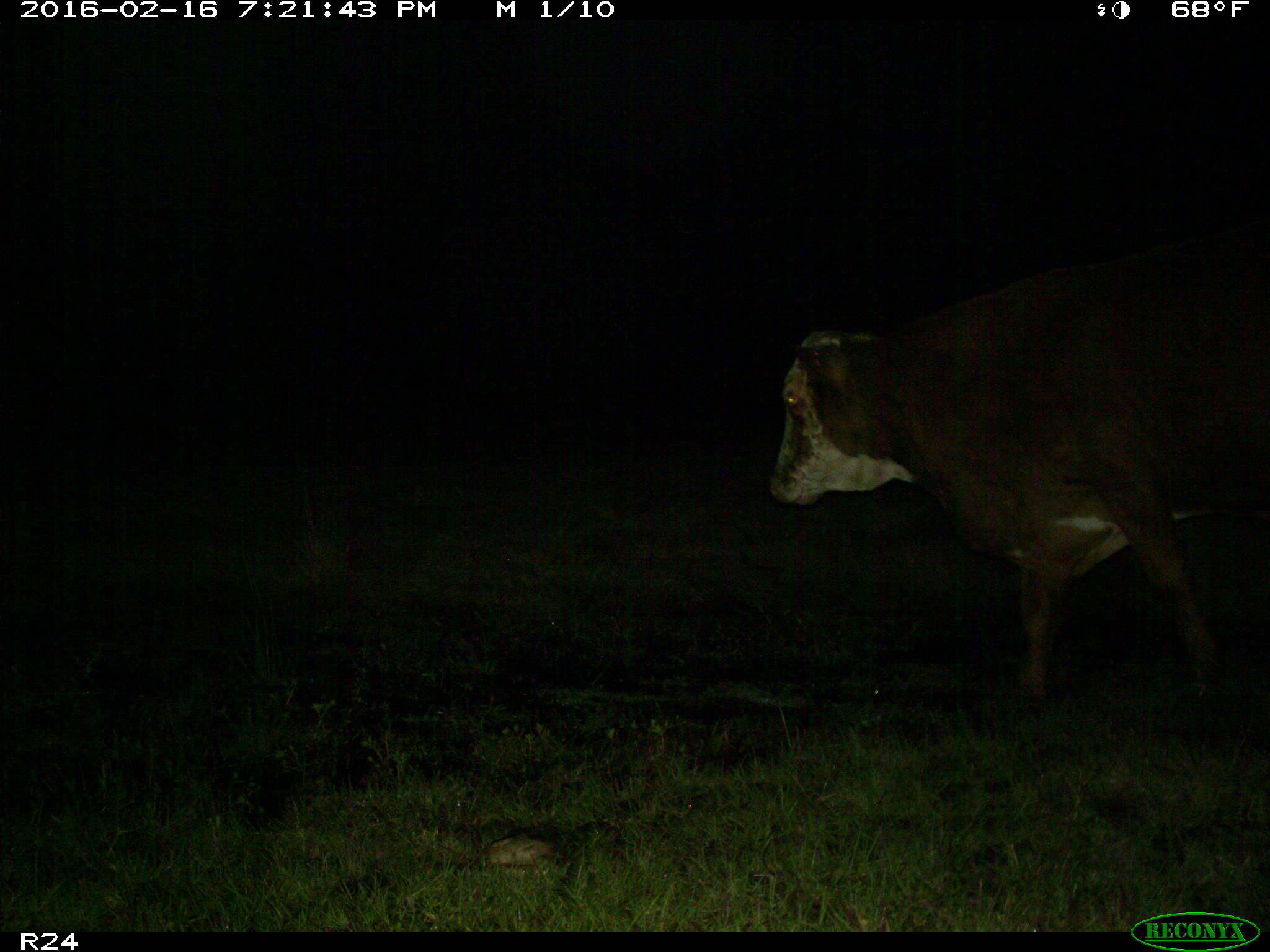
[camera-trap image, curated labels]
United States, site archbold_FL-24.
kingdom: Animalia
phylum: Chordata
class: Mammalia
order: Artiodactyla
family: Bovidae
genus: Bos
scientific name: Bos taurus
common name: domestic cow